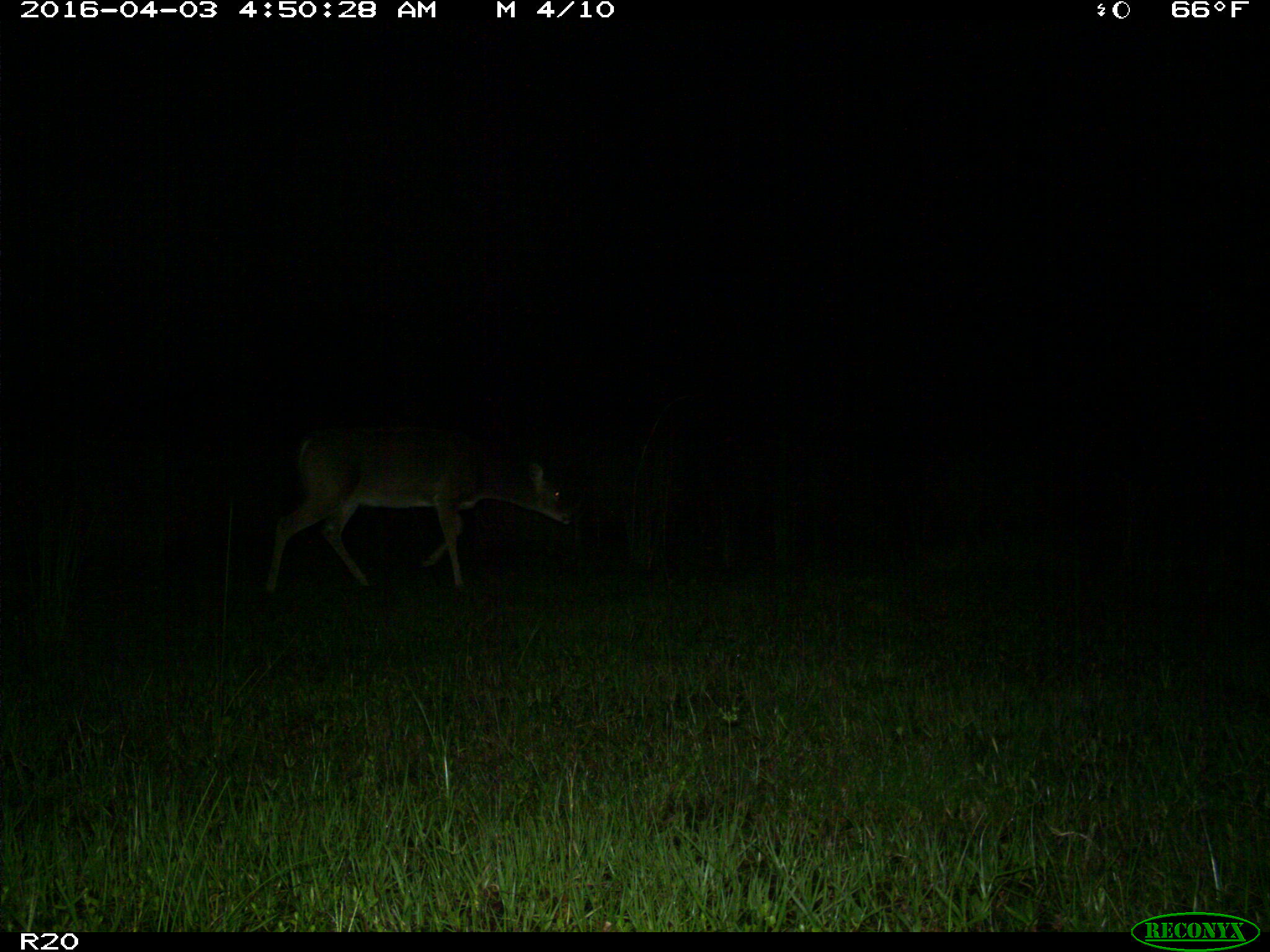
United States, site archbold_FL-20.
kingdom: Animalia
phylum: Chordata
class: Mammalia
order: Artiodactyla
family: Cervidae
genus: Odocoileus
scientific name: Odocoileus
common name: deer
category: unidentified deer